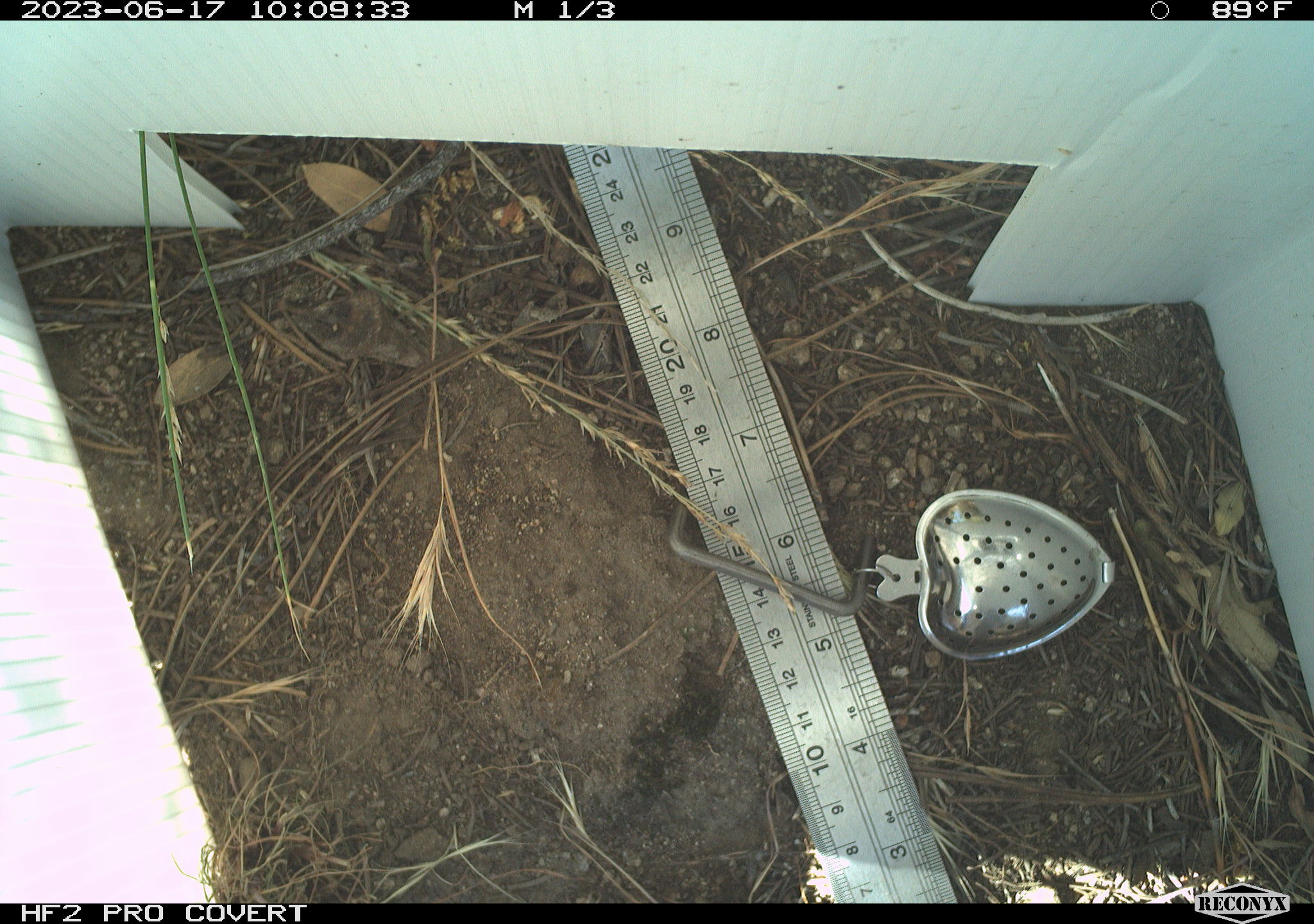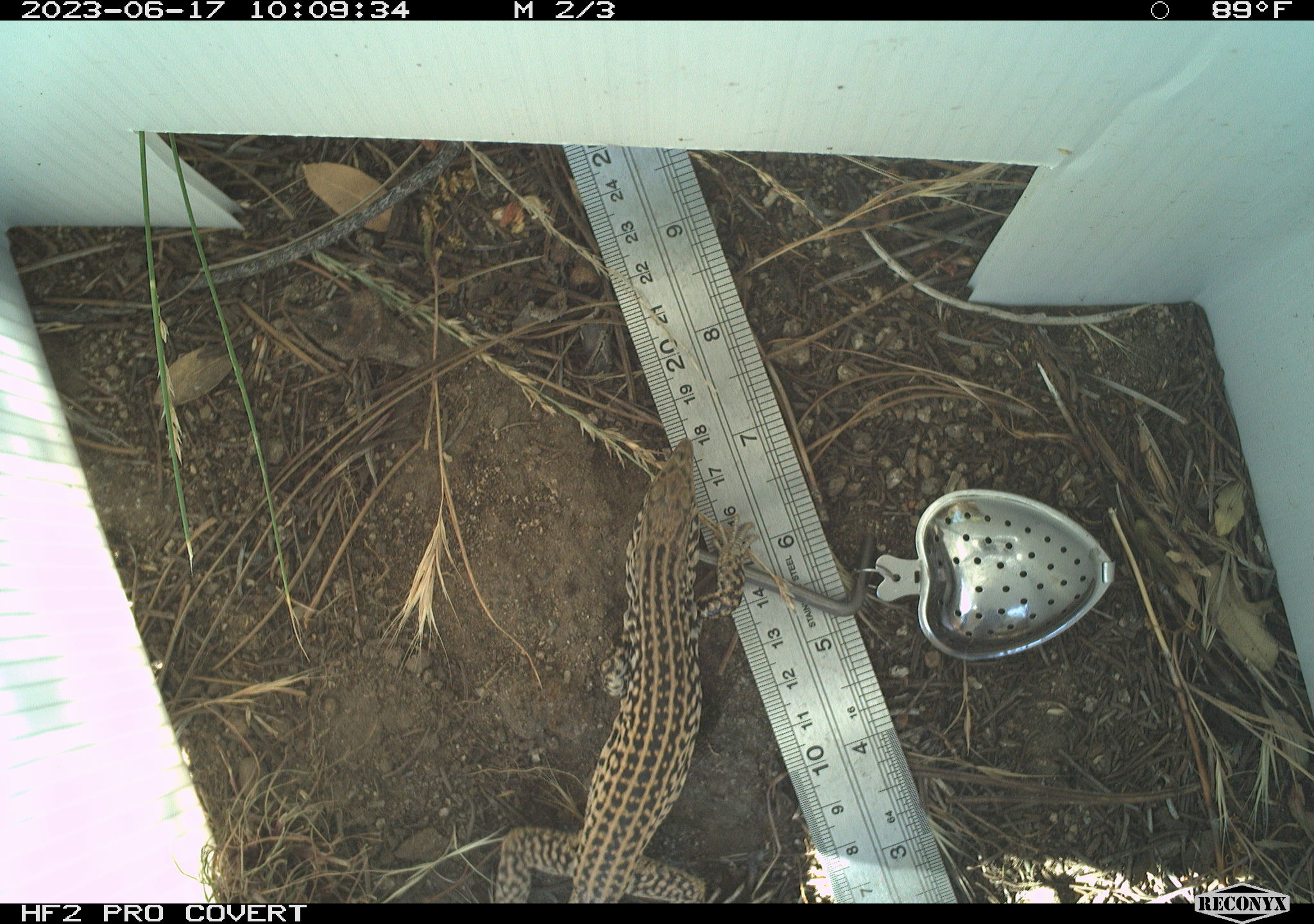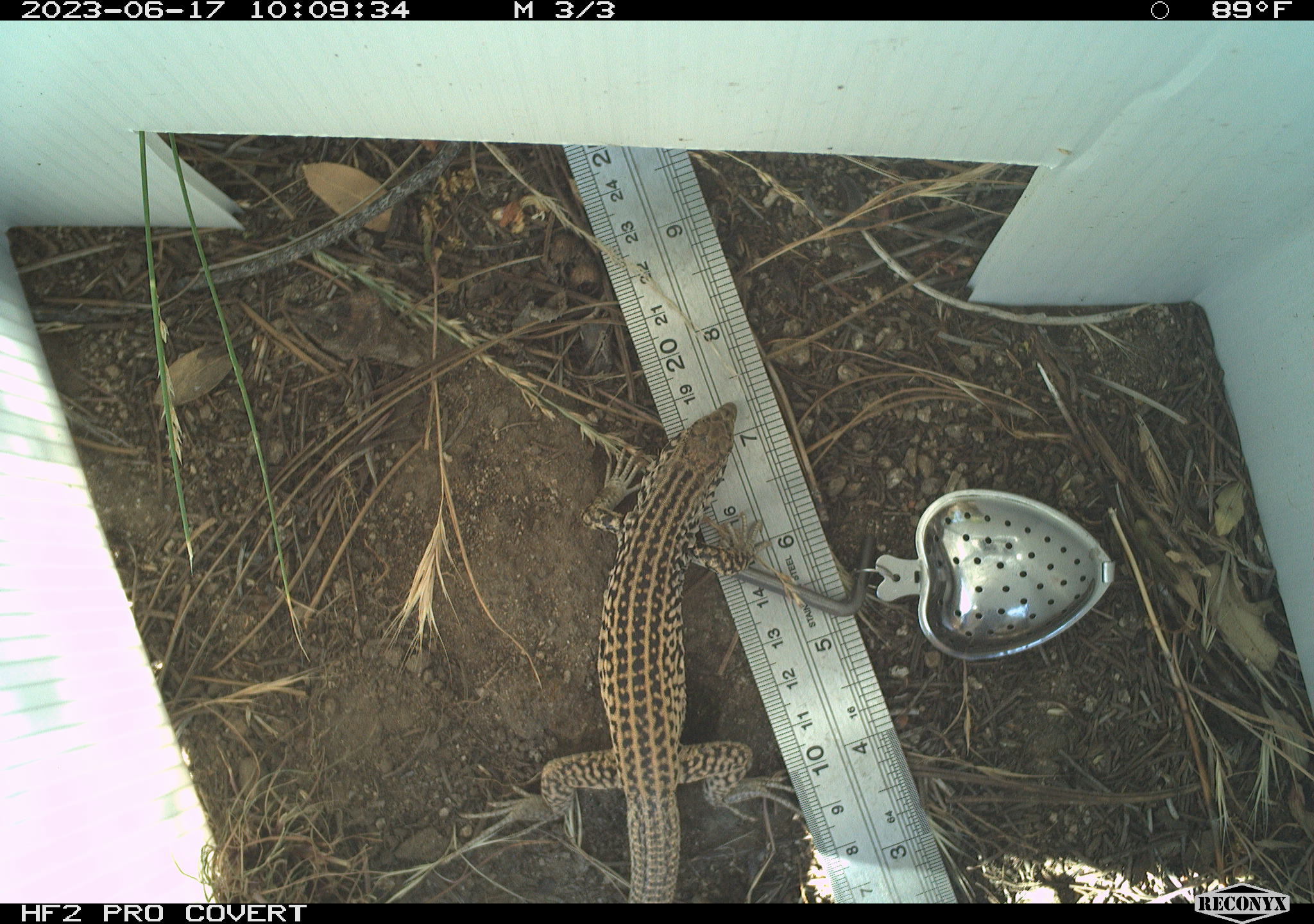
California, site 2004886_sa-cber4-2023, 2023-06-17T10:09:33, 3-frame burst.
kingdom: Animalia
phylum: Chordata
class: Reptilia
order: Squamata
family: Teiidae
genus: Aspidoscelis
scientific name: Aspidoscelis tigris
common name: western whiptail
Western whiptail (Aspidoscelis tigris).